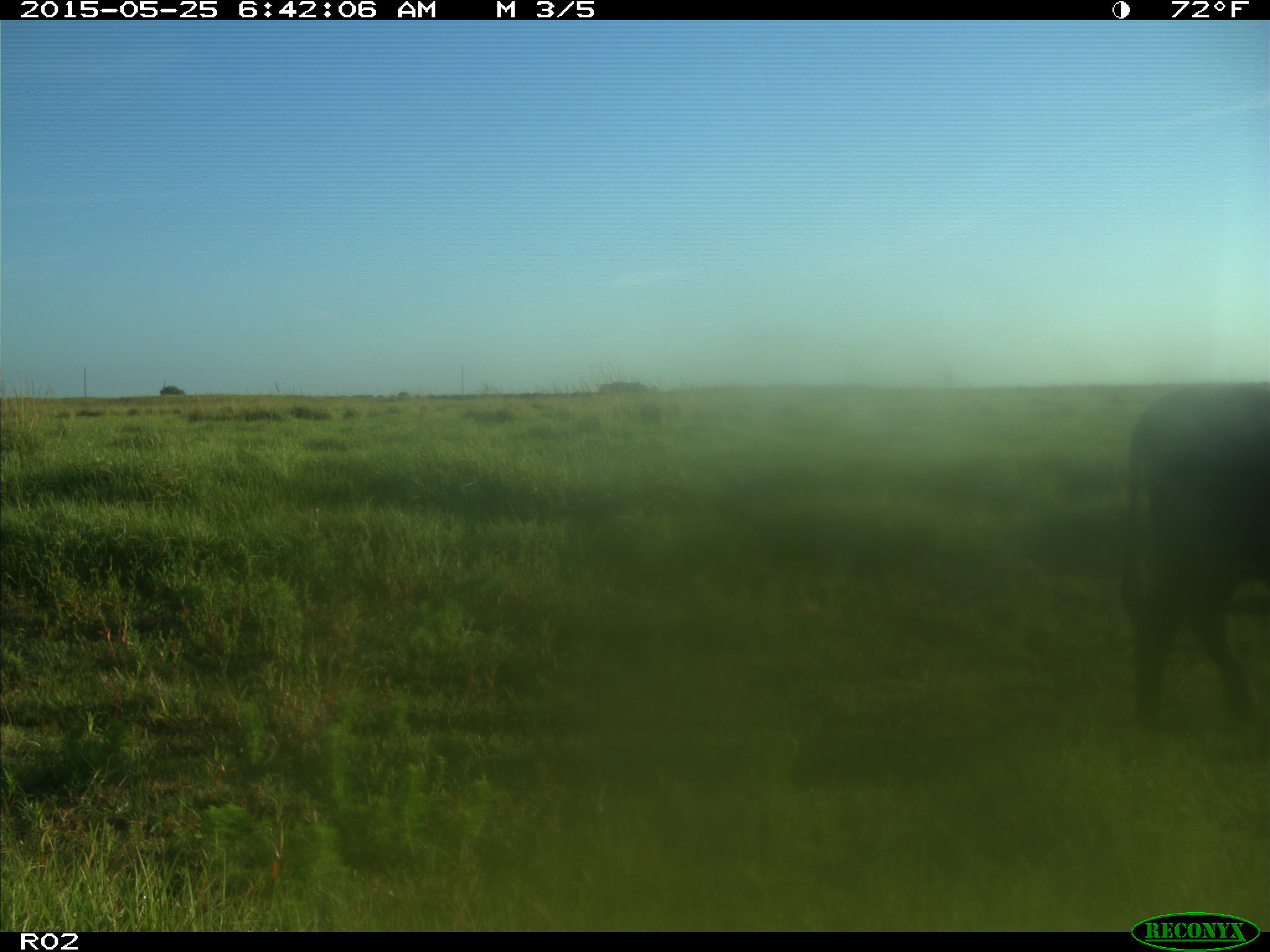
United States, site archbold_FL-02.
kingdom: Animalia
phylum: Chordata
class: Mammalia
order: Artiodactyla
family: Bovidae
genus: Bos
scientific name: Bos taurus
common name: domestic cow